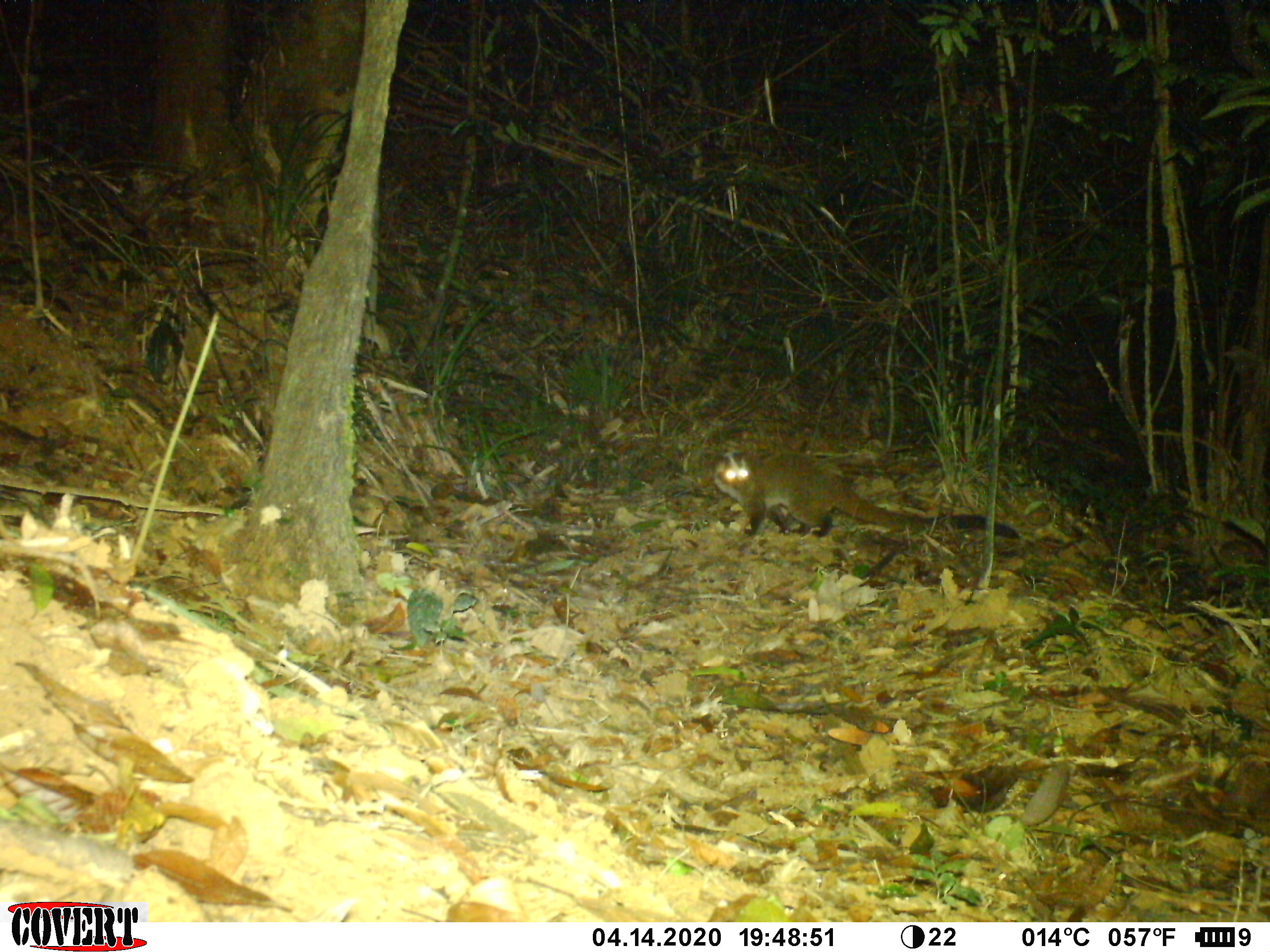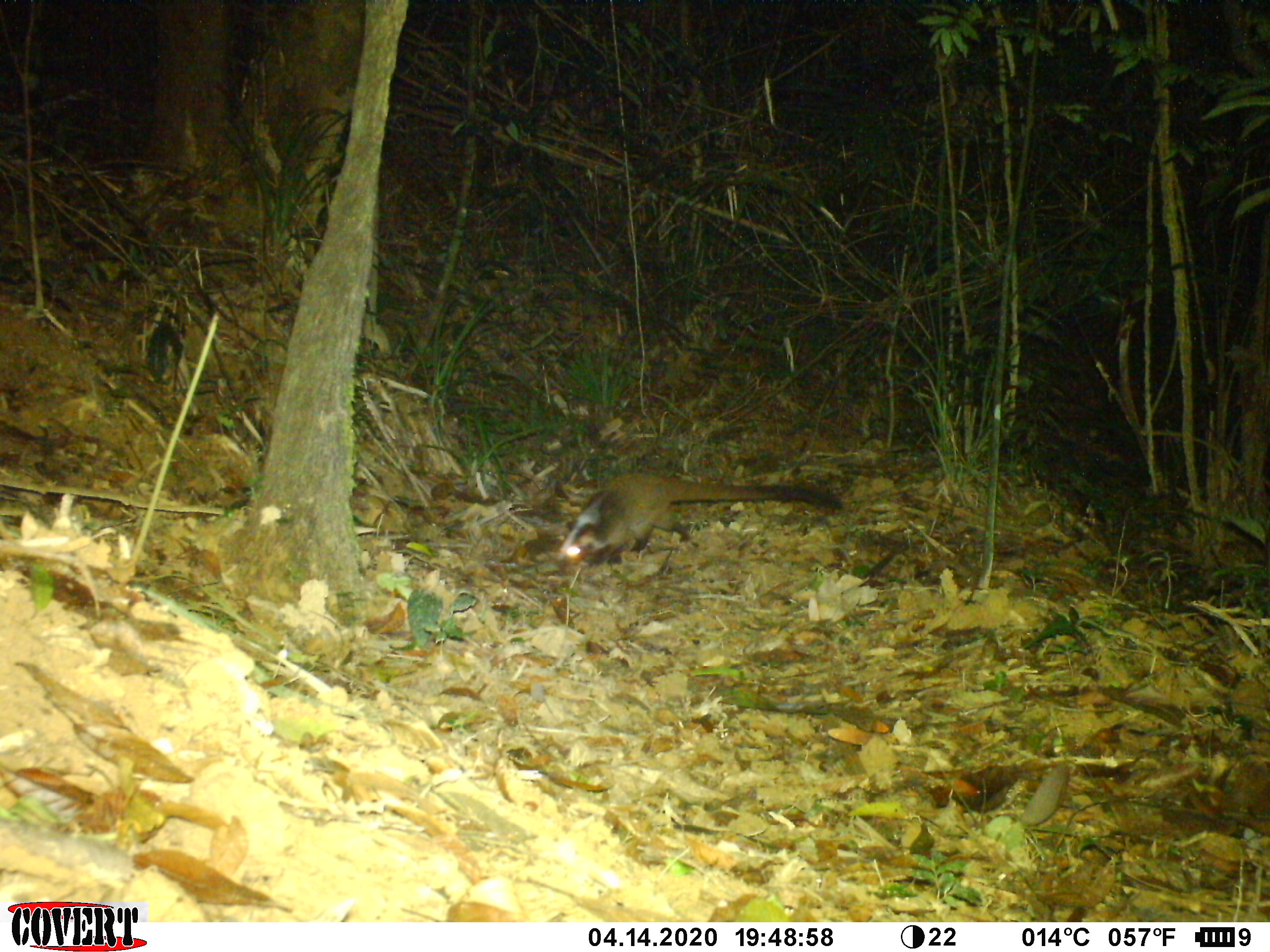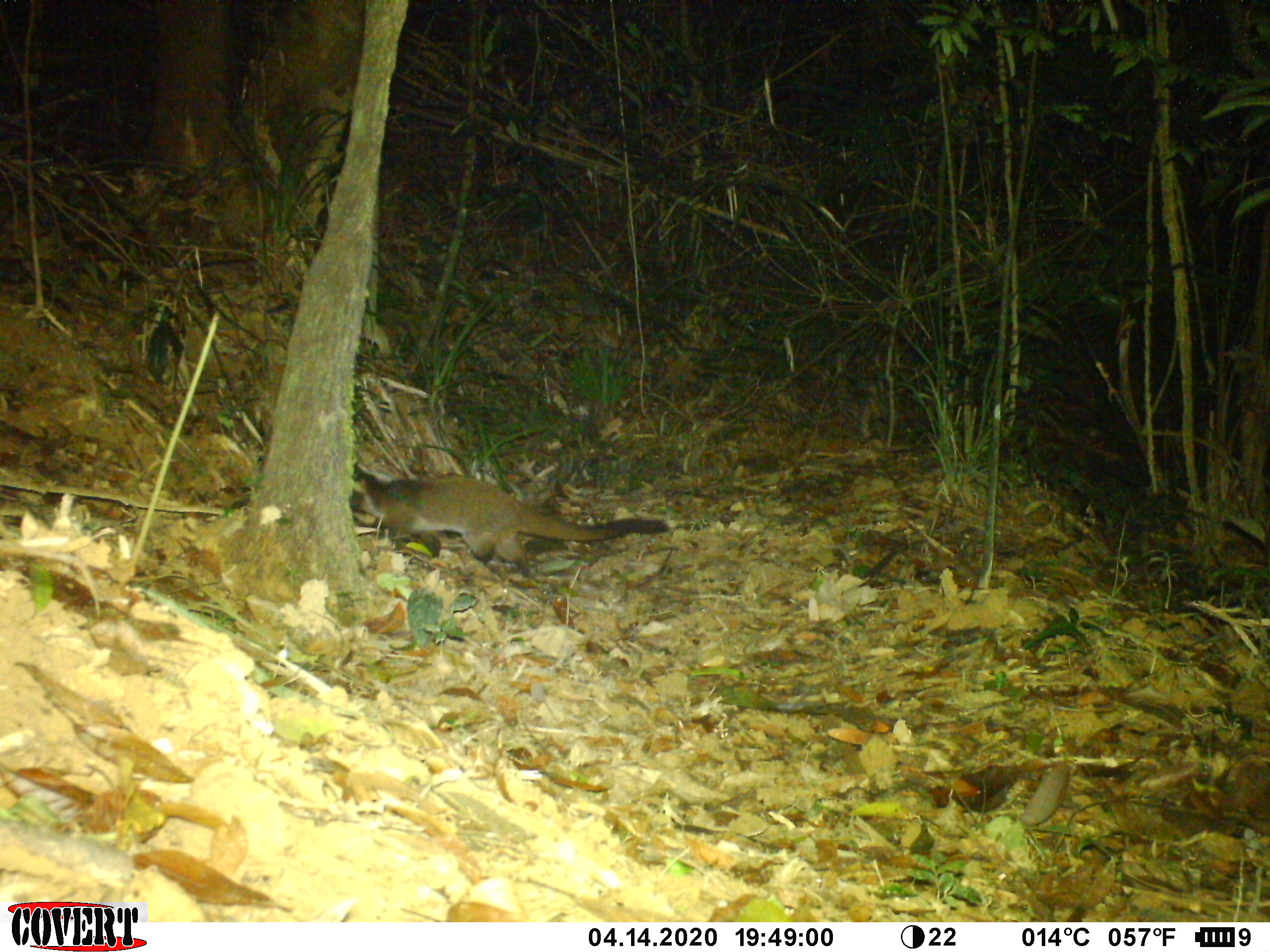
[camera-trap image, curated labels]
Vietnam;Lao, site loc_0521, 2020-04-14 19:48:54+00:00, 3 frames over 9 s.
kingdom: Animalia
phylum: Chordata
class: Mammalia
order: Carnivora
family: Viverridae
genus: Paguma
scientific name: Paguma larvata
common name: masked palm civet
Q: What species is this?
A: Masked palm civet (Paguma larvata).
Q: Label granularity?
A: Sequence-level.